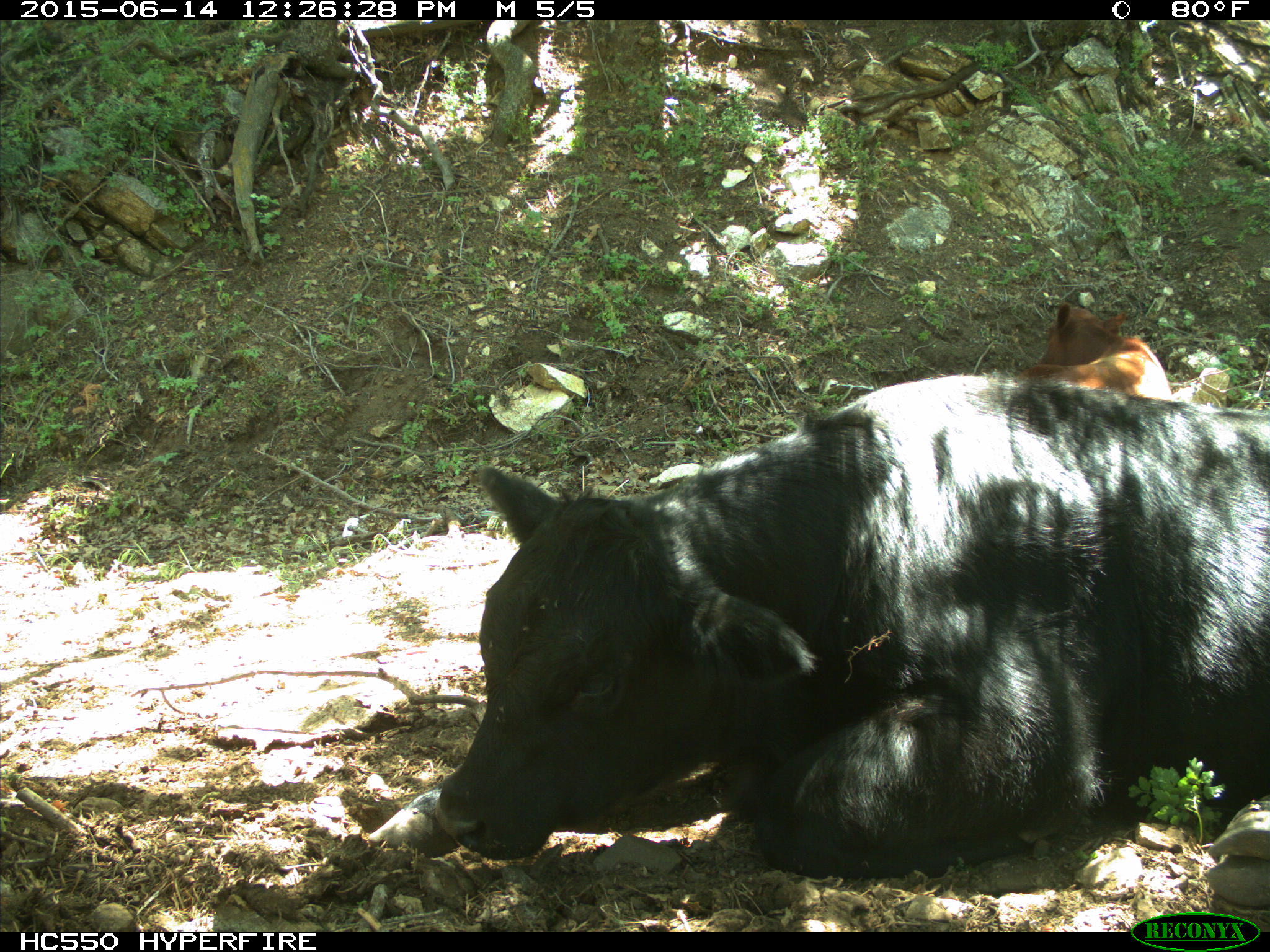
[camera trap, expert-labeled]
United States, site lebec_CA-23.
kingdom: Animalia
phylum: Chordata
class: Mammalia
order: Artiodactyla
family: Bovidae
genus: Bos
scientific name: Bos taurus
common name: domestic cow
Bos taurus (domestic cow).